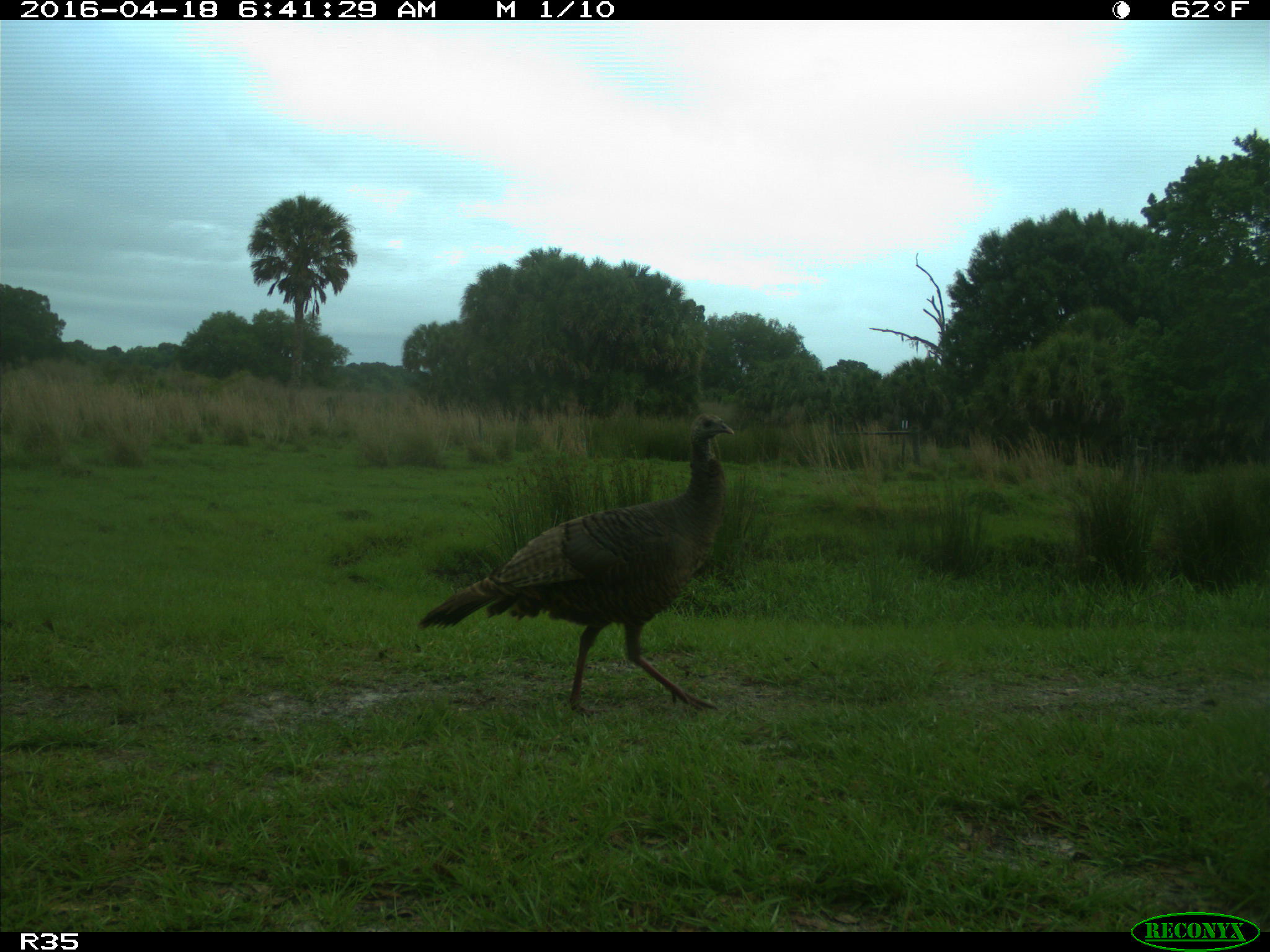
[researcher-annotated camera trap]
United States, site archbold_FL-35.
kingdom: Animalia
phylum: Chordata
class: Aves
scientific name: Aves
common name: birds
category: unidentified bird